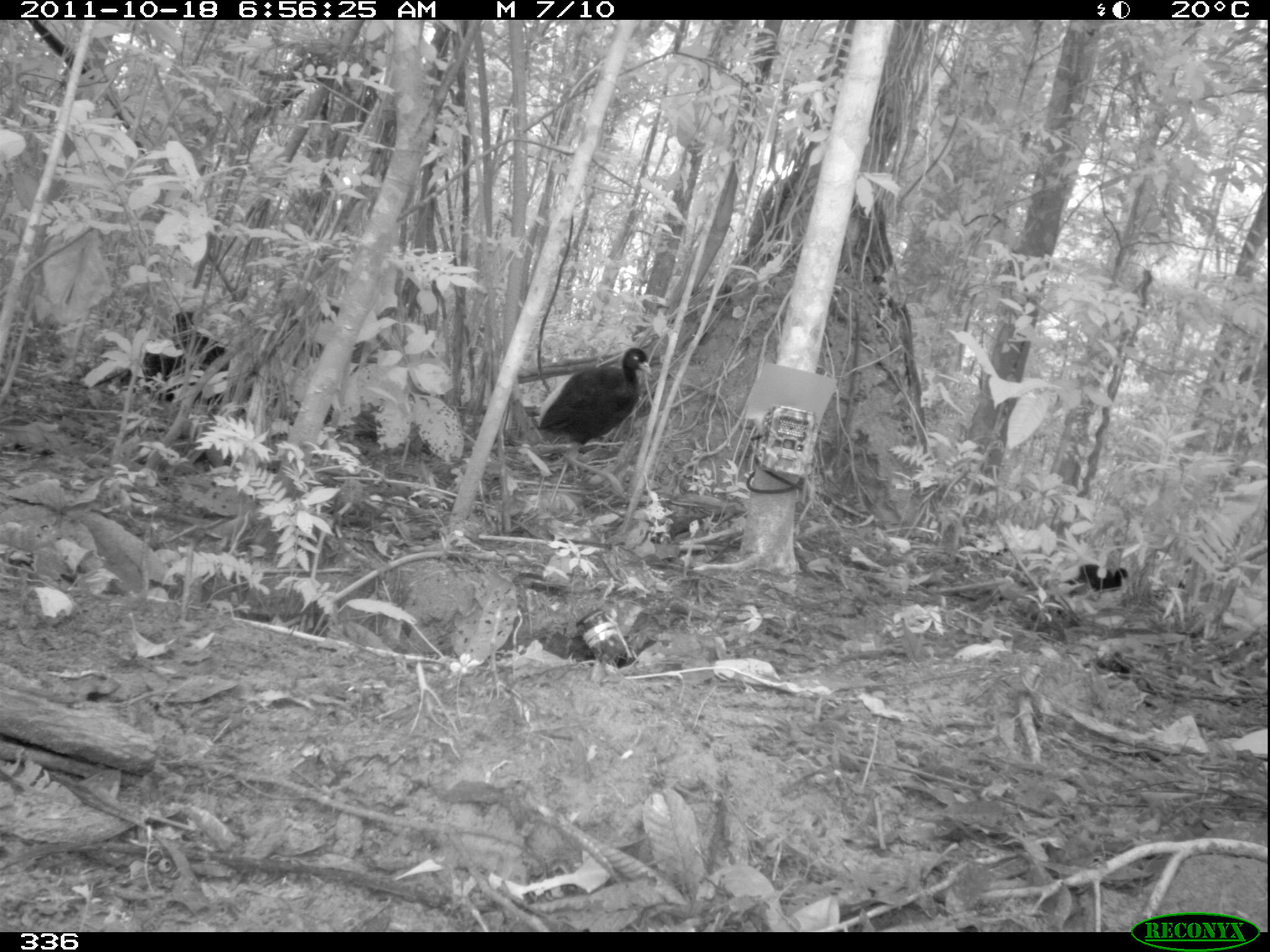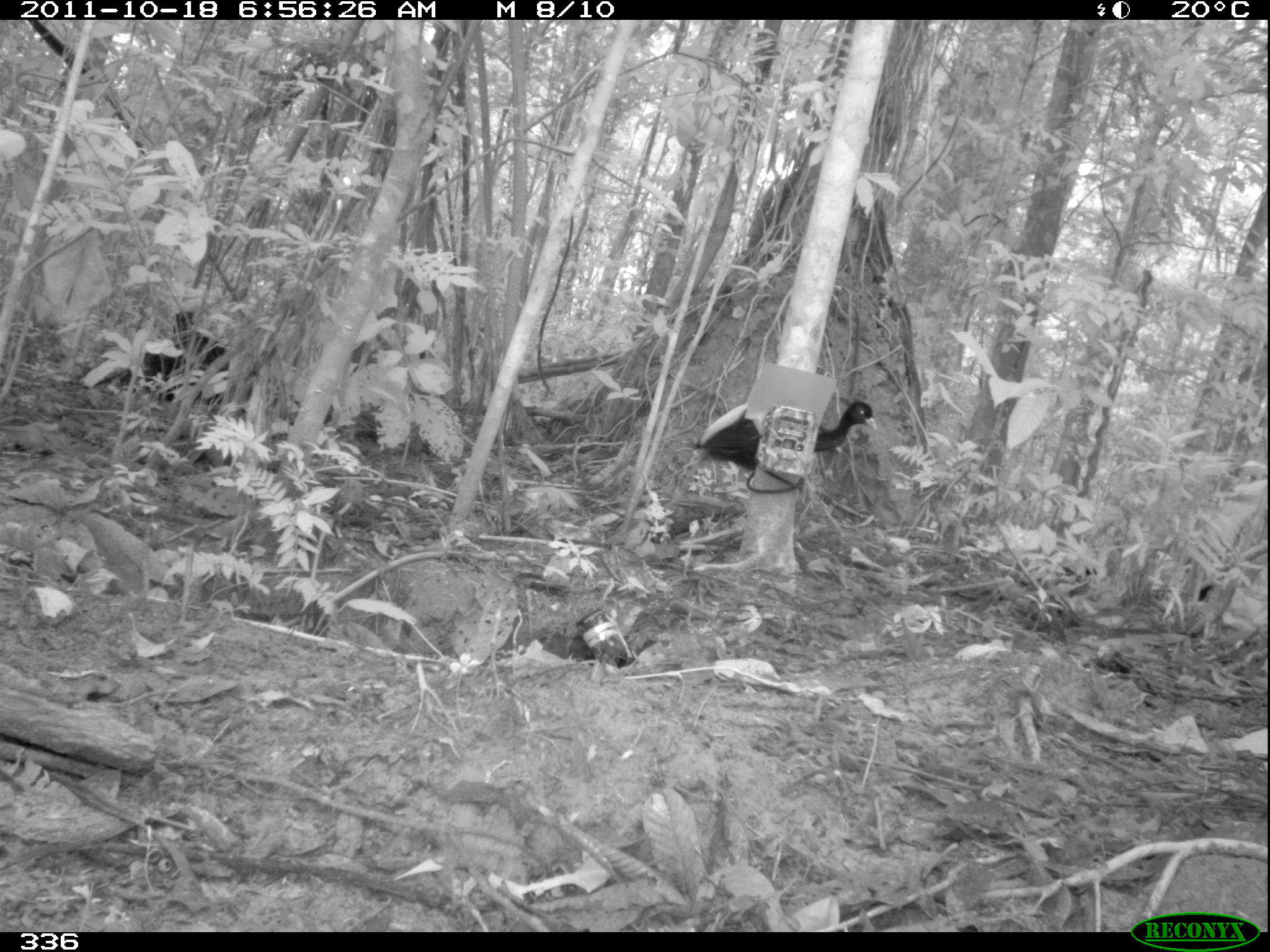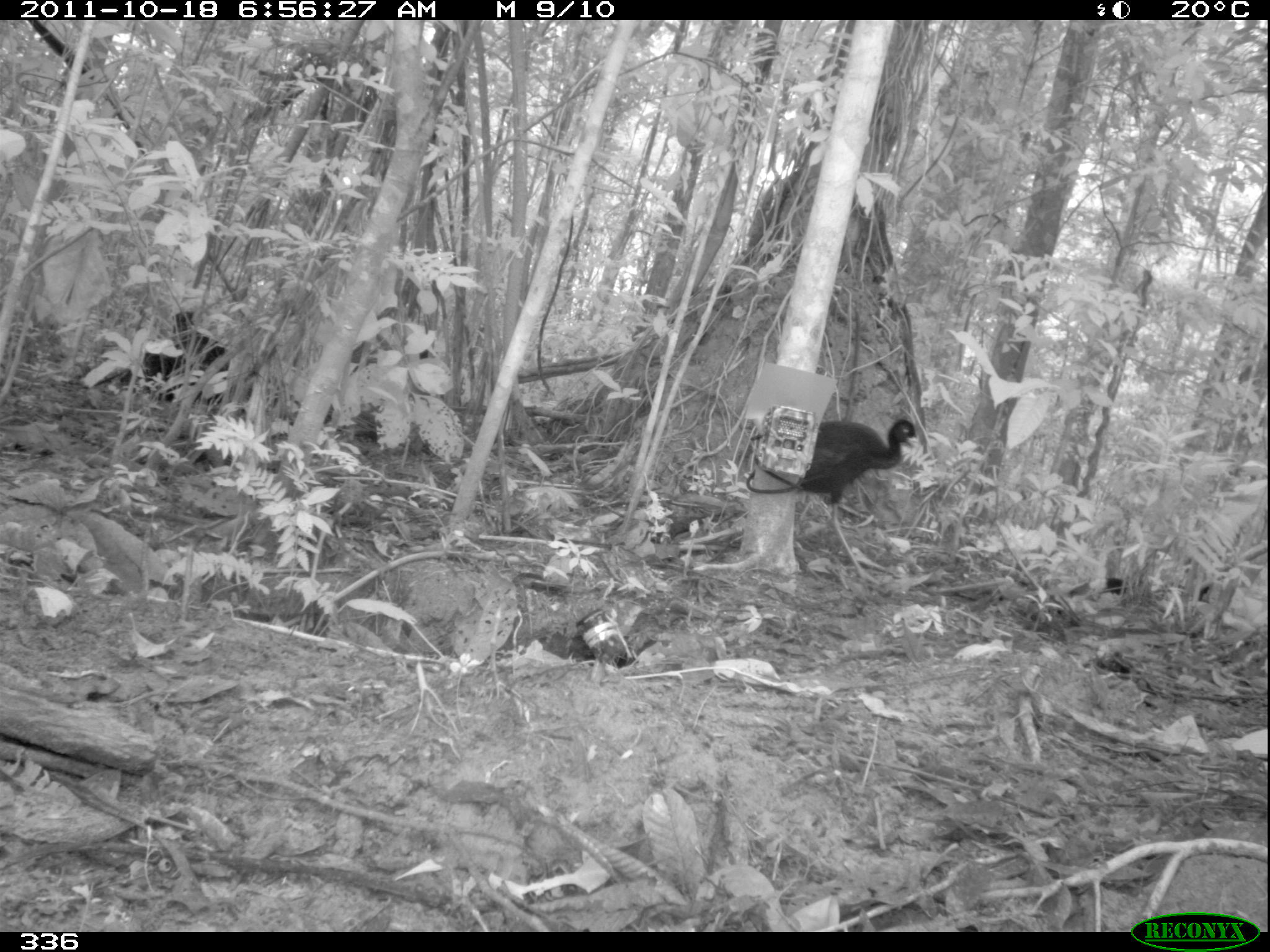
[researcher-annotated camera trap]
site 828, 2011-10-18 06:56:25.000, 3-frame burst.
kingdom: Animalia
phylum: Chordata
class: Aves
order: Gruiformes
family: Psophiidae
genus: Psophia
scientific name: Psophia leucoptera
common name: pale-winged trumpeter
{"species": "Psophia leucoptera (pale-winged trumpeter)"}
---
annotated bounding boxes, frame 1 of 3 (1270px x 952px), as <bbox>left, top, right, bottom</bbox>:
psophia leucoptera: <bbox>533, 345, 653, 470</bbox>; <bbox>1062, 563, 1128, 597</bbox>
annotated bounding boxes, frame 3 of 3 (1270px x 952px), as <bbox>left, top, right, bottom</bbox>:
psophia leucoptera: <bbox>798, 418, 921, 587</bbox>; <bbox>1068, 577, 1128, 601</bbox>